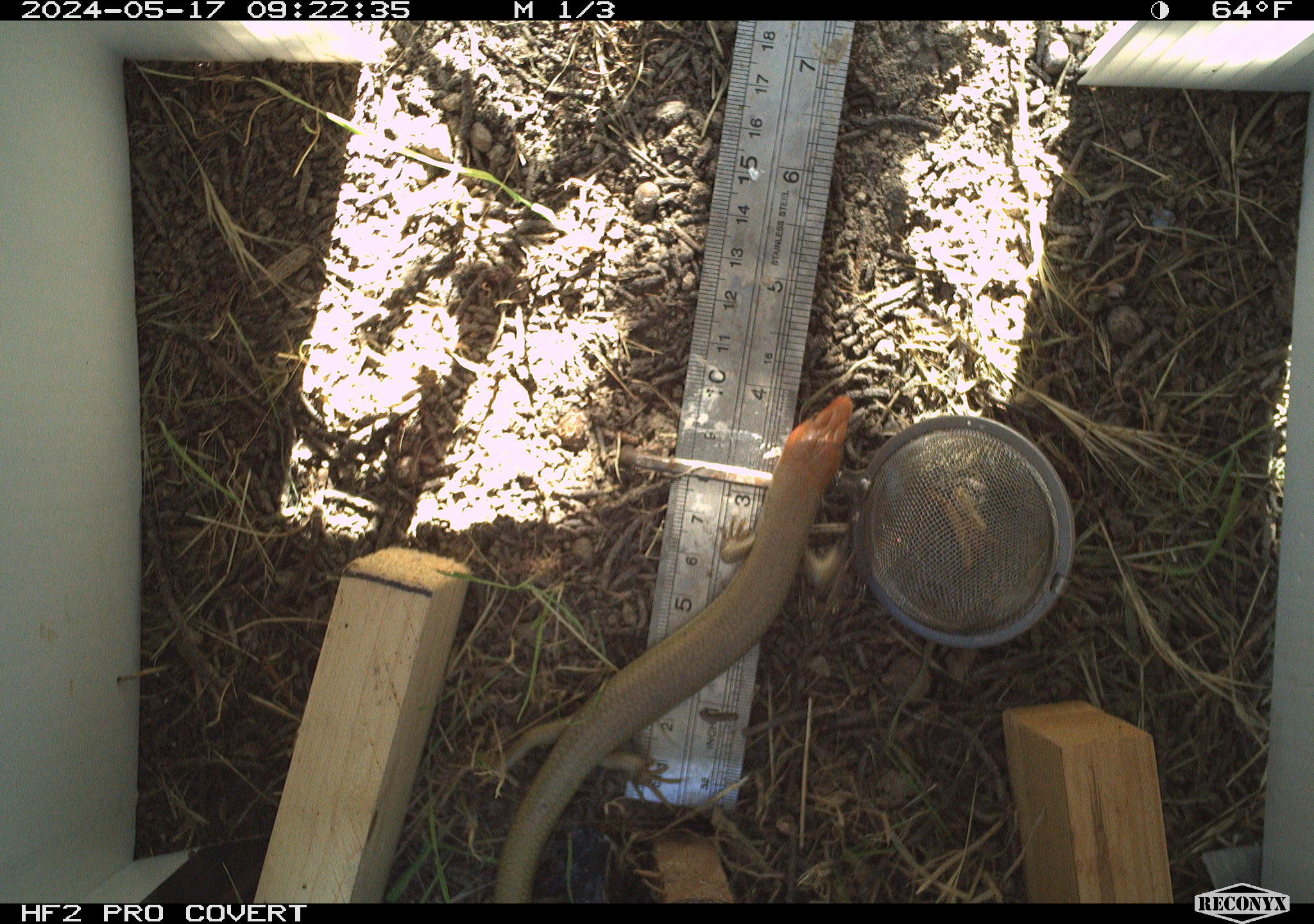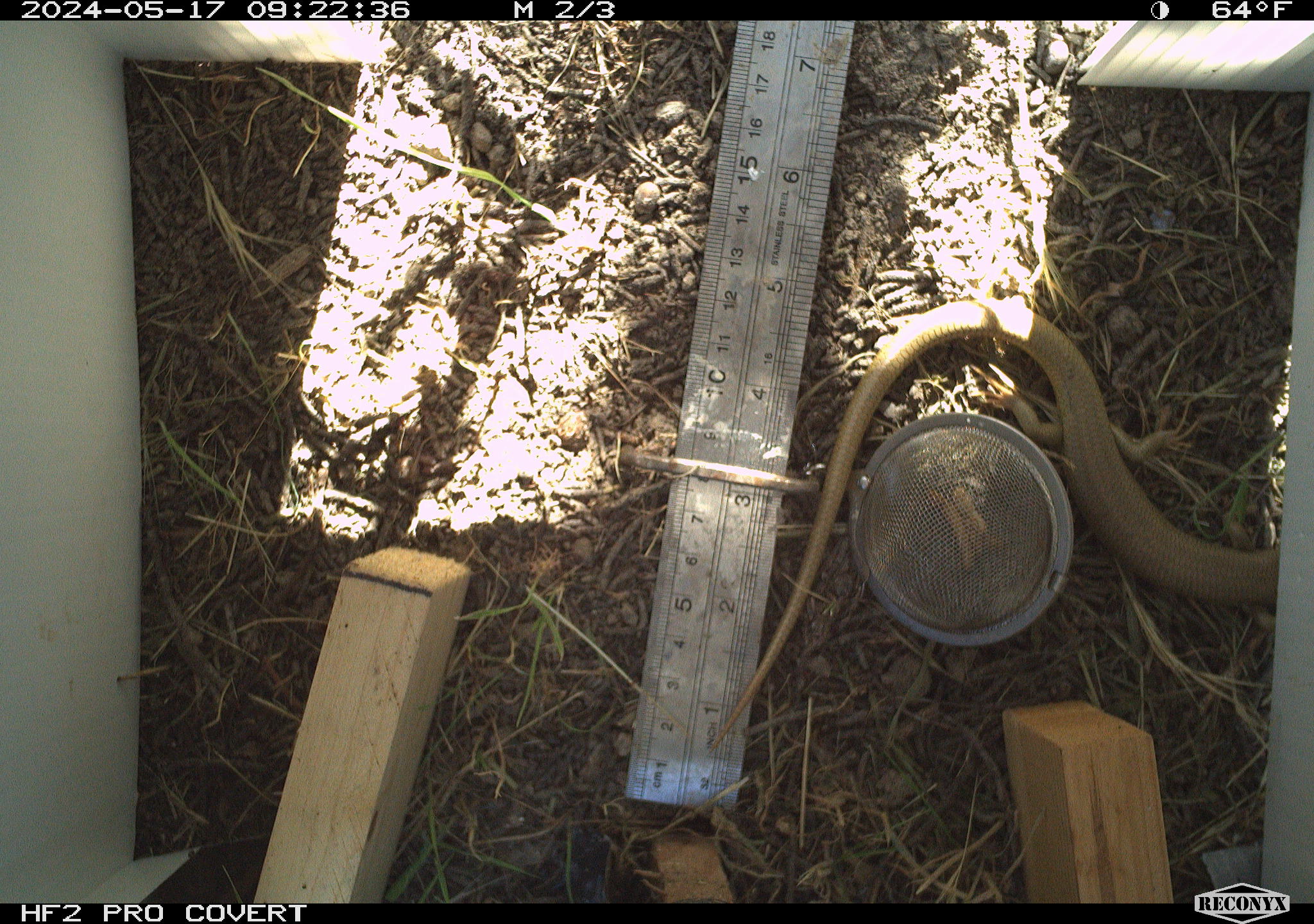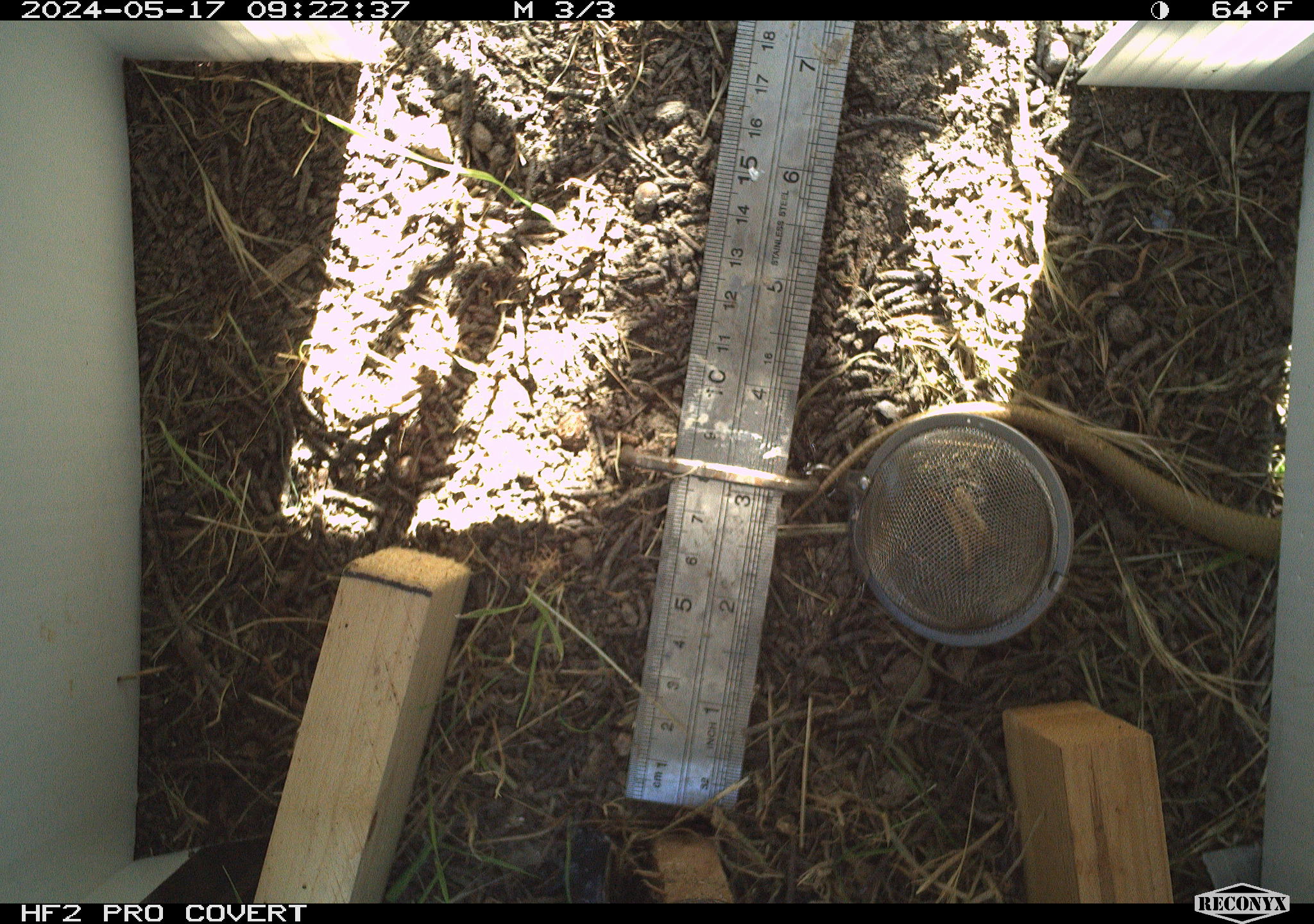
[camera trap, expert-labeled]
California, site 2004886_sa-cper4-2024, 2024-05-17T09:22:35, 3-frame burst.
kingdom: Animalia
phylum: Chordata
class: Reptilia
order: Squamata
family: Scincidae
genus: Plestiodon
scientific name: Plestiodon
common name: blue-tailed skinks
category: plestiodon species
Plestiodon species (blue-tailed skinks) (Plestiodon).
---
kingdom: Animalia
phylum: Chordata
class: Reptilia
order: Squamata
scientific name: Squamata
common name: lizards and snakes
Lizards and snakes (Squamata).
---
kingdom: Animalia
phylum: Chordata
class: Reptilia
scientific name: Reptilia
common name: reptile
Reptile (Reptilia).